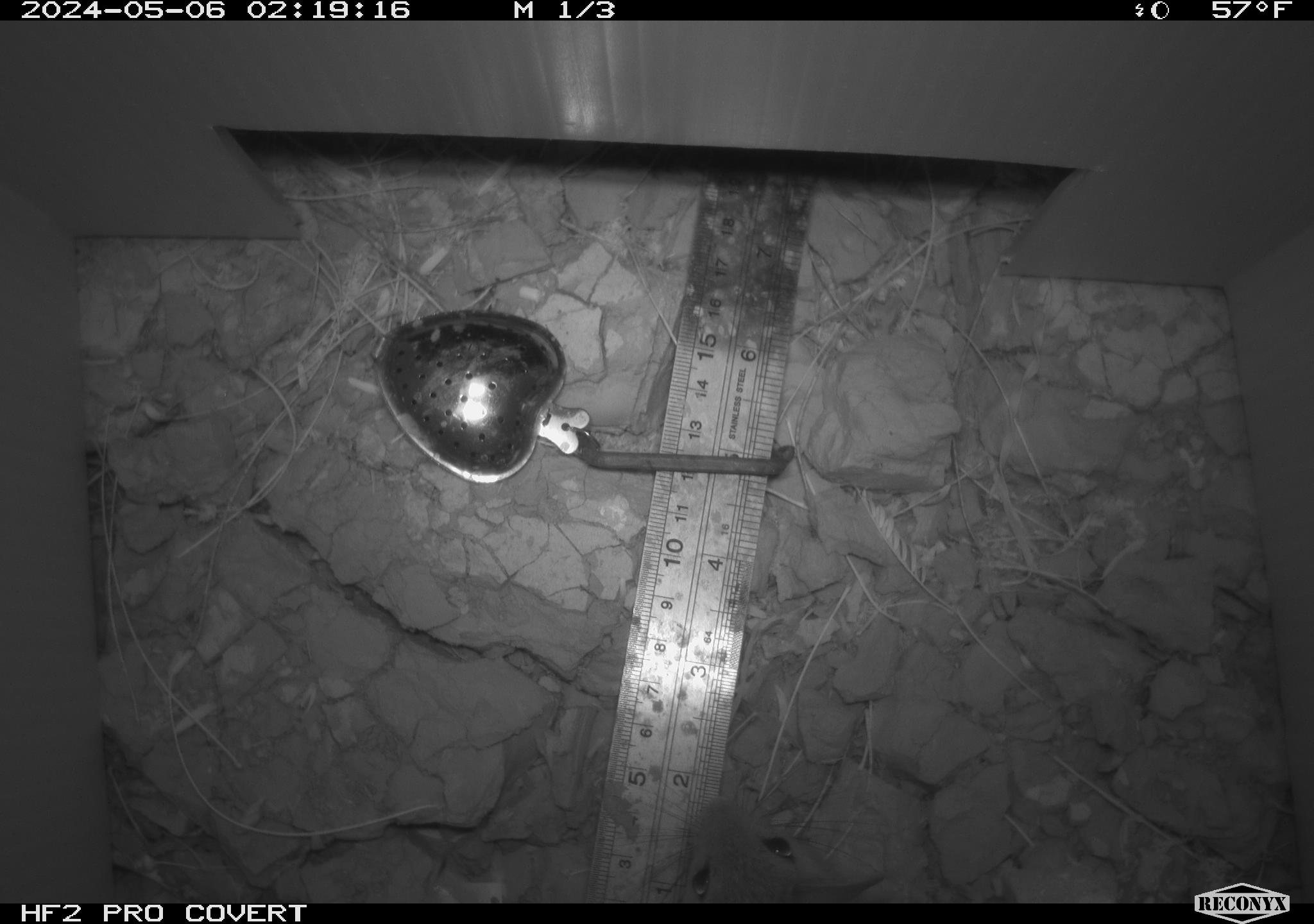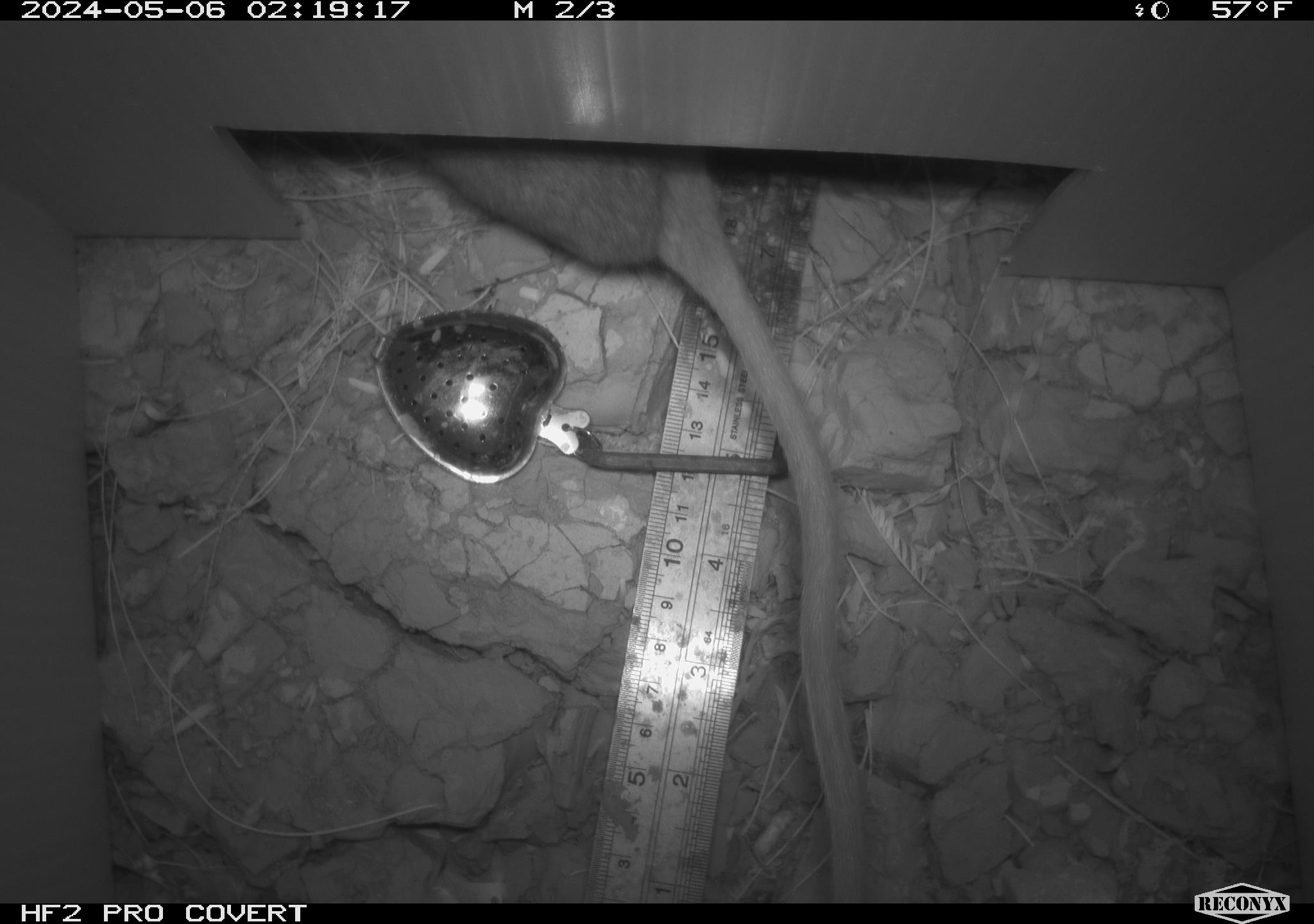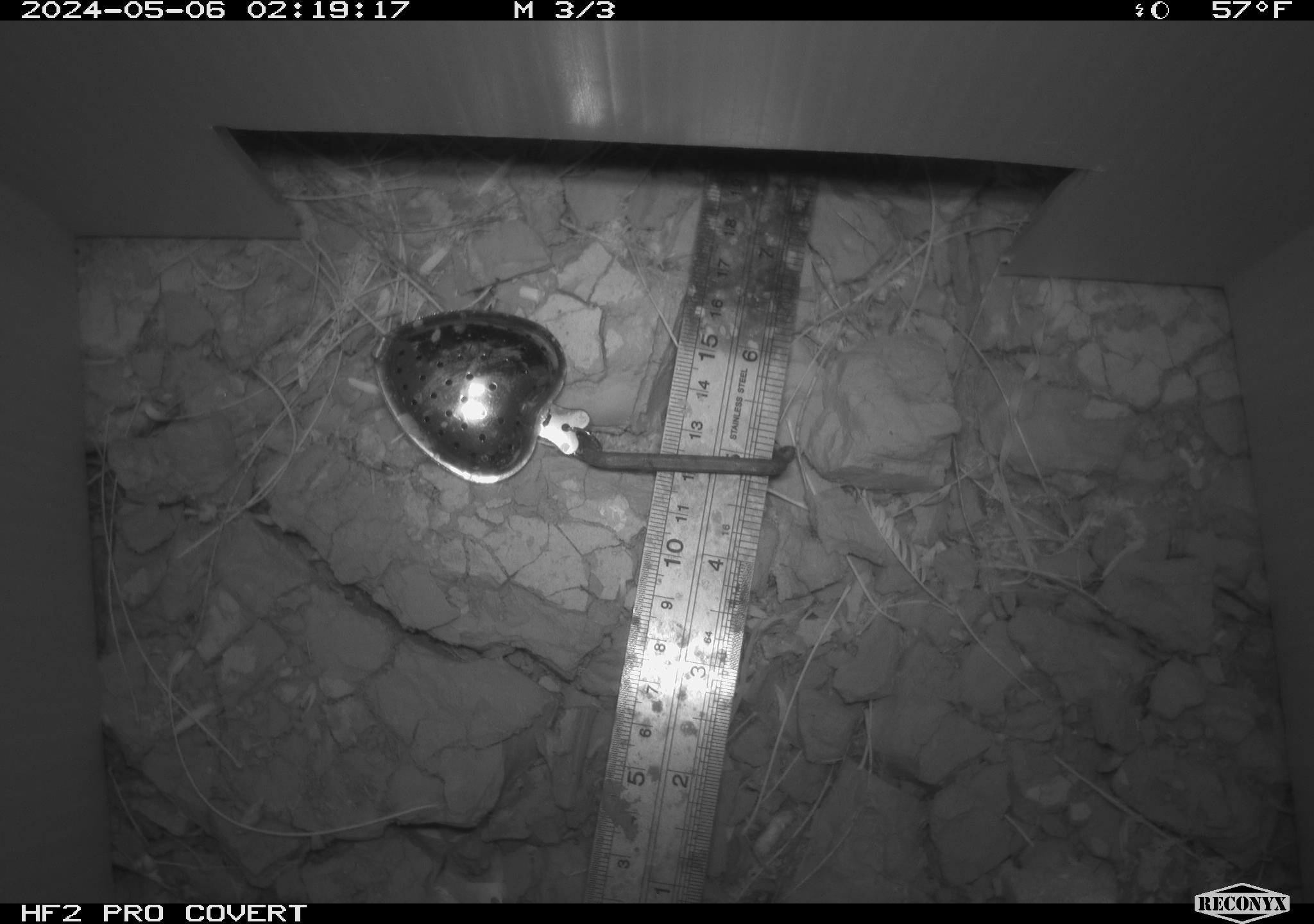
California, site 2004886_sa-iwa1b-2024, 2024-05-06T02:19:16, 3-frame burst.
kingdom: Animalia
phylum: Chordata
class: Mammalia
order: Rodentia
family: Cricetidae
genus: Neotoma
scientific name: Neotoma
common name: pack rat or woodrat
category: neotoma species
Neotoma species (pack rat or woodrat) (Neotoma).